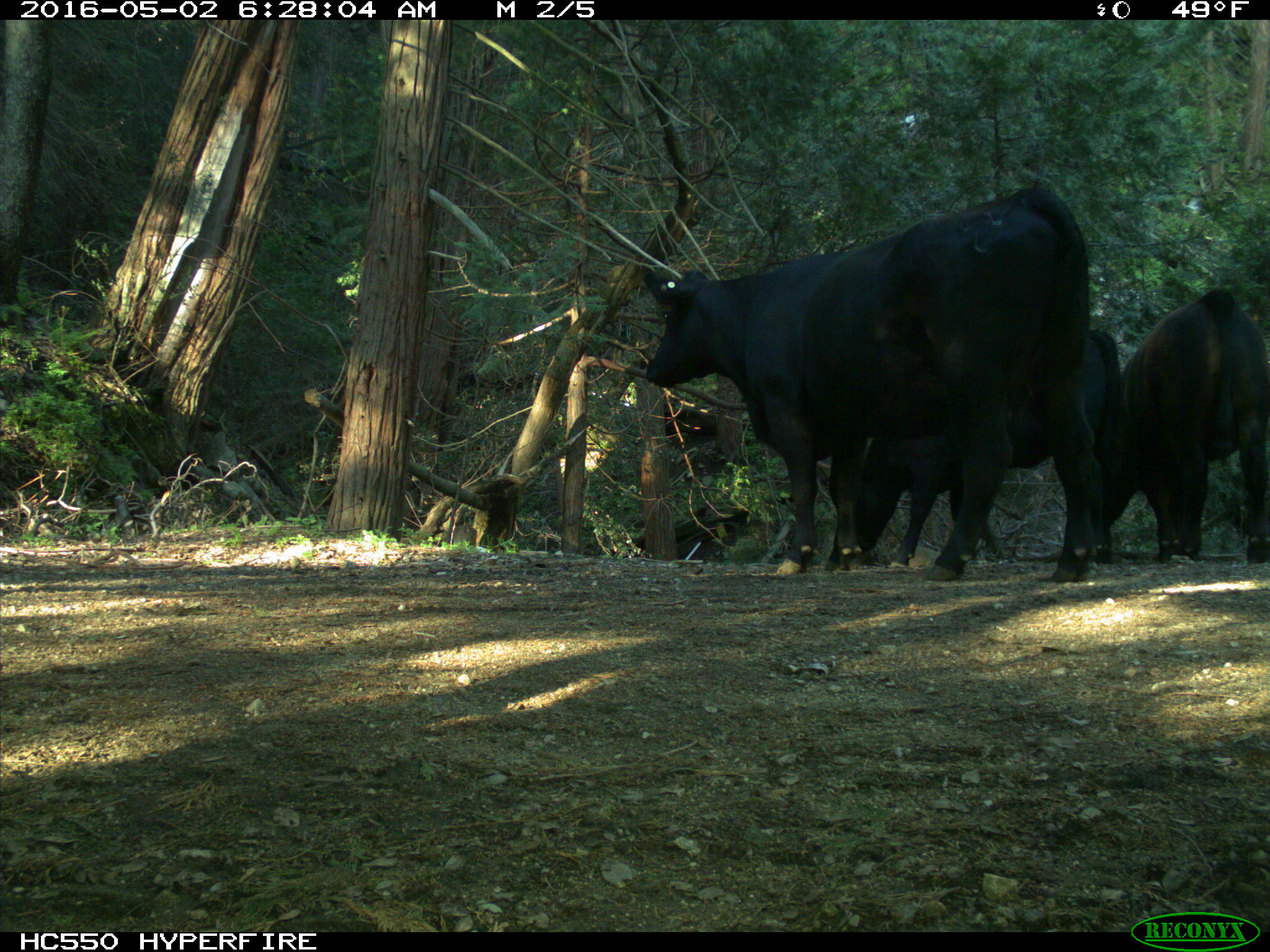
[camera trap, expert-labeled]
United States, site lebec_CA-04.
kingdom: Animalia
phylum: Chordata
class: Mammalia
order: Artiodactyla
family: Bovidae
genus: Bos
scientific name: Bos taurus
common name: domestic cow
Bos taurus (domestic cow).